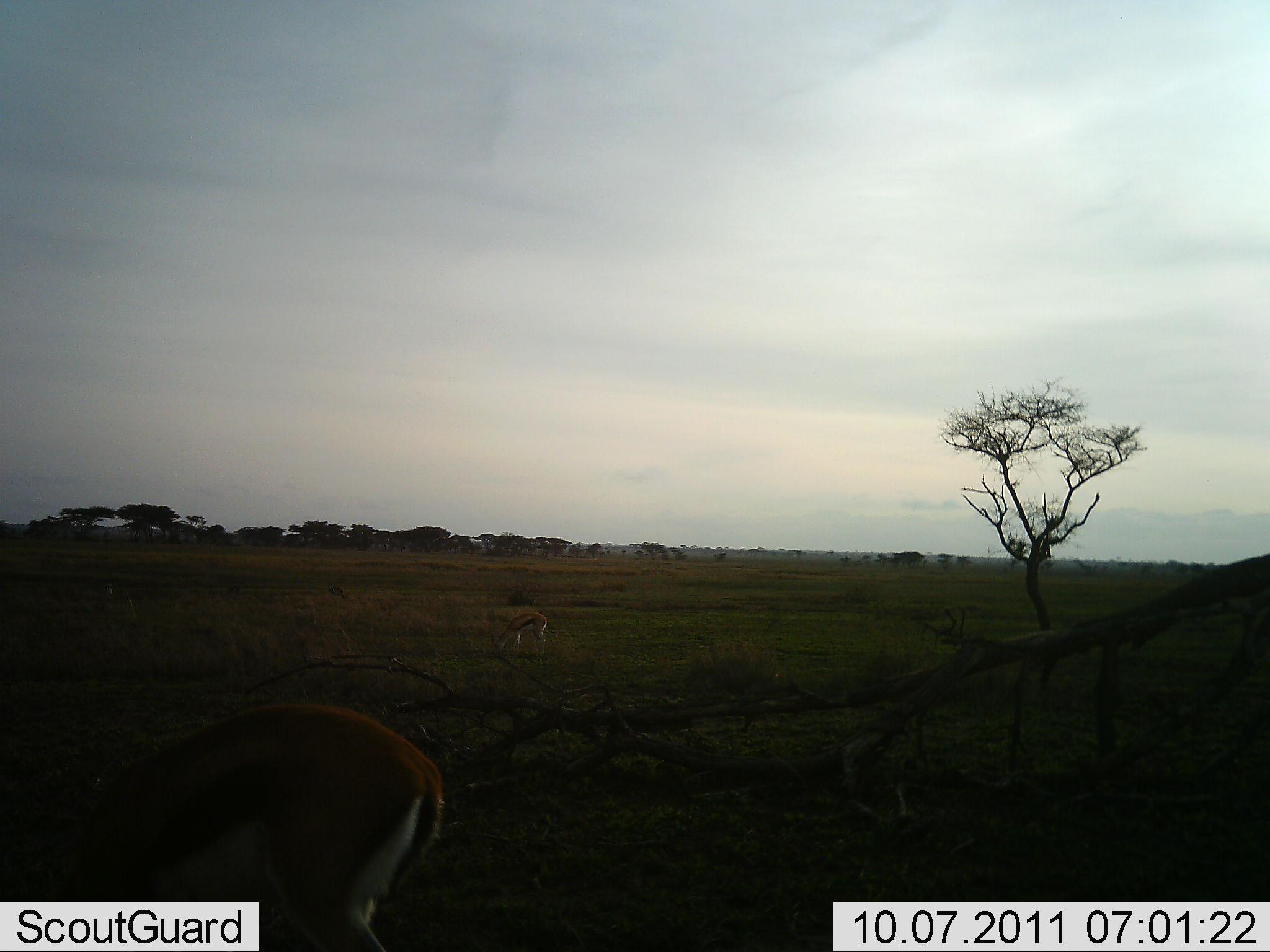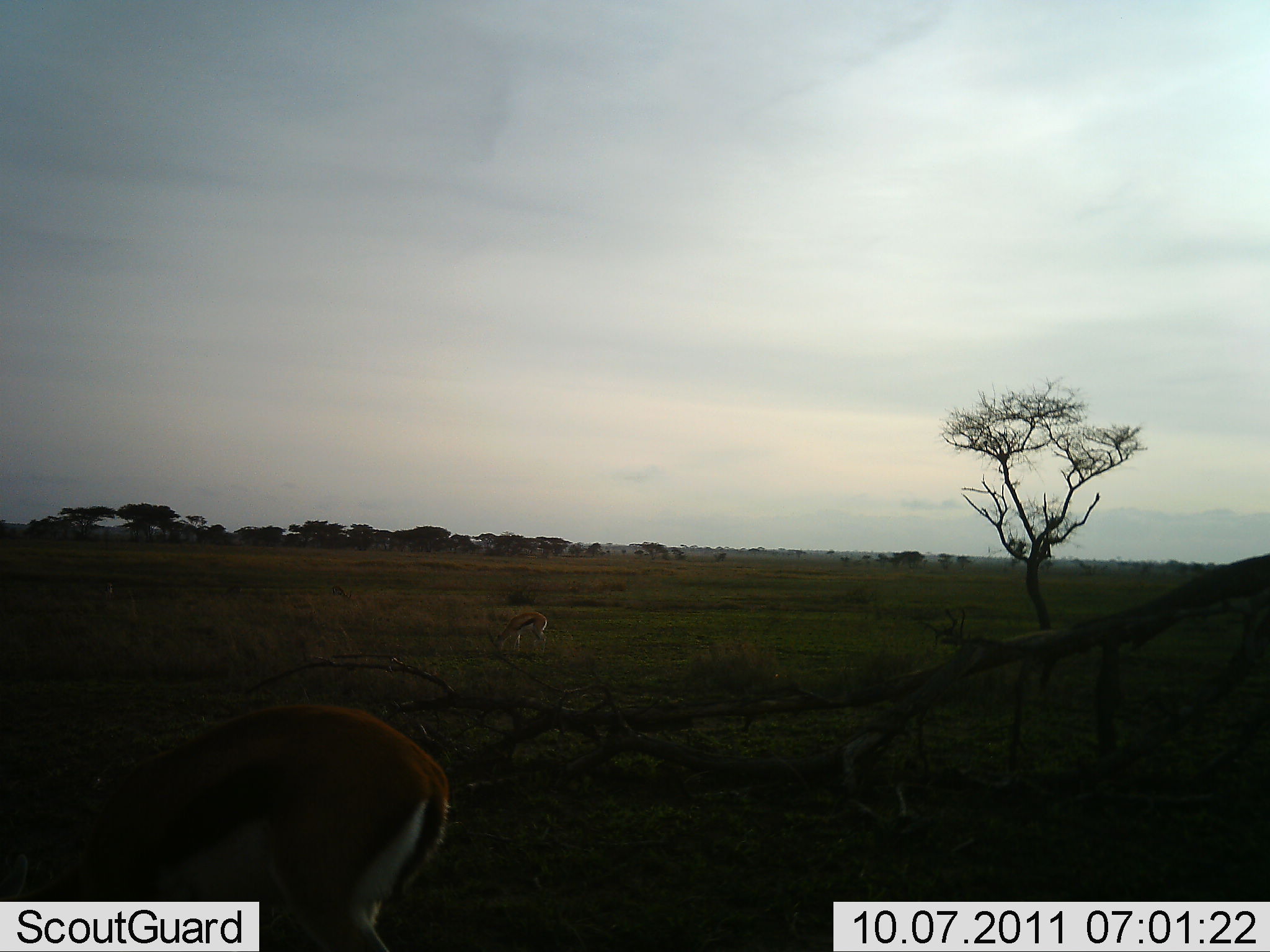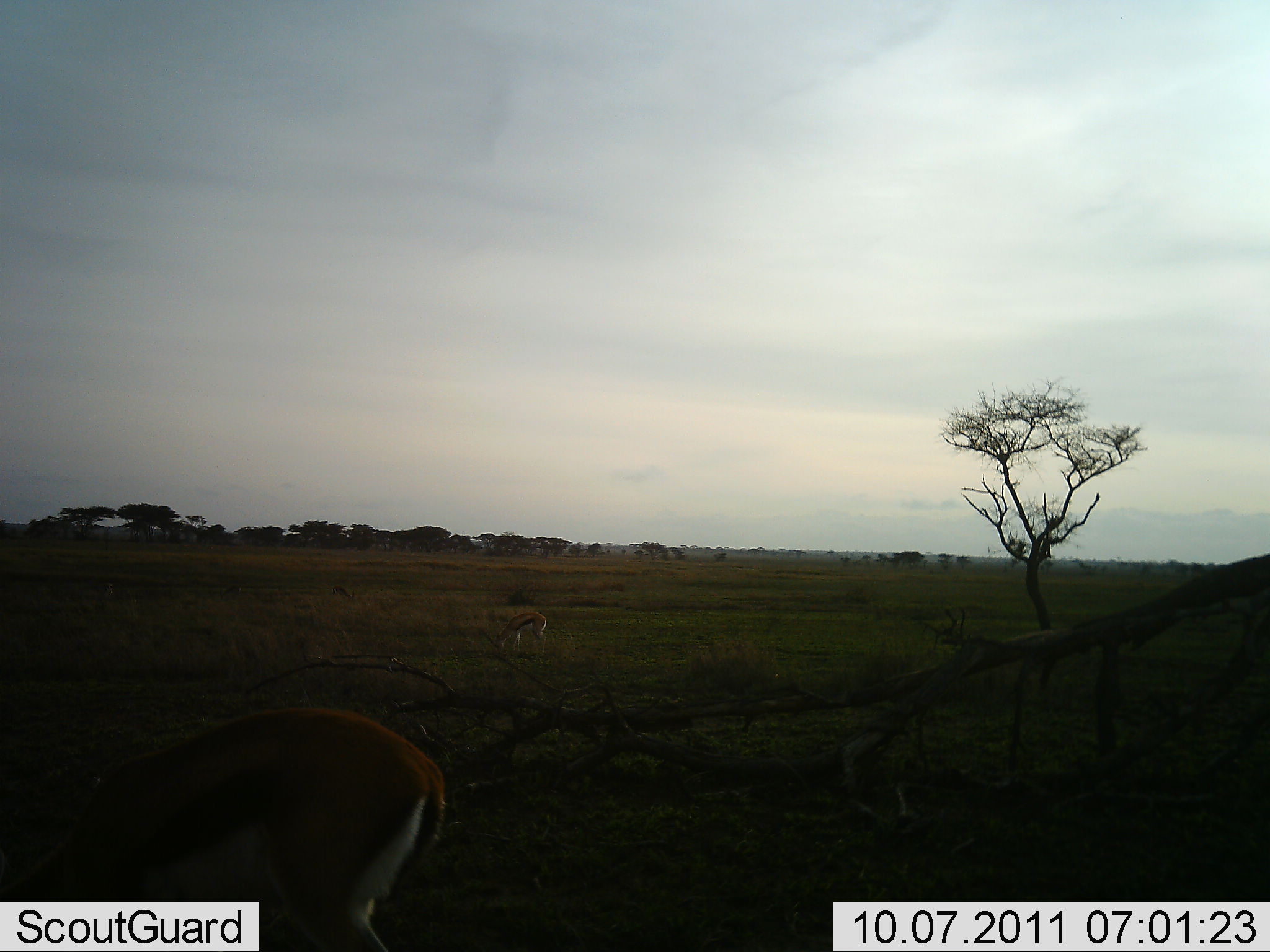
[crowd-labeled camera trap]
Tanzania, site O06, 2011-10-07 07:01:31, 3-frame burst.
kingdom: Animalia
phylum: Chordata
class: Mammalia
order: Artiodactyla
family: Bovidae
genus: Eudorcas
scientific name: Eudorcas thomsonii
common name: thomson's gazelle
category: gazellethomsons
Gazellethomsons (thomson's gazelle) (Eudorcas thomsonii), count 2. Behavior (volunteer vote fractions): standing 43%, resting 0%, moving 0%, interacting 0%. Young present (vote fraction): 0%. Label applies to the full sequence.